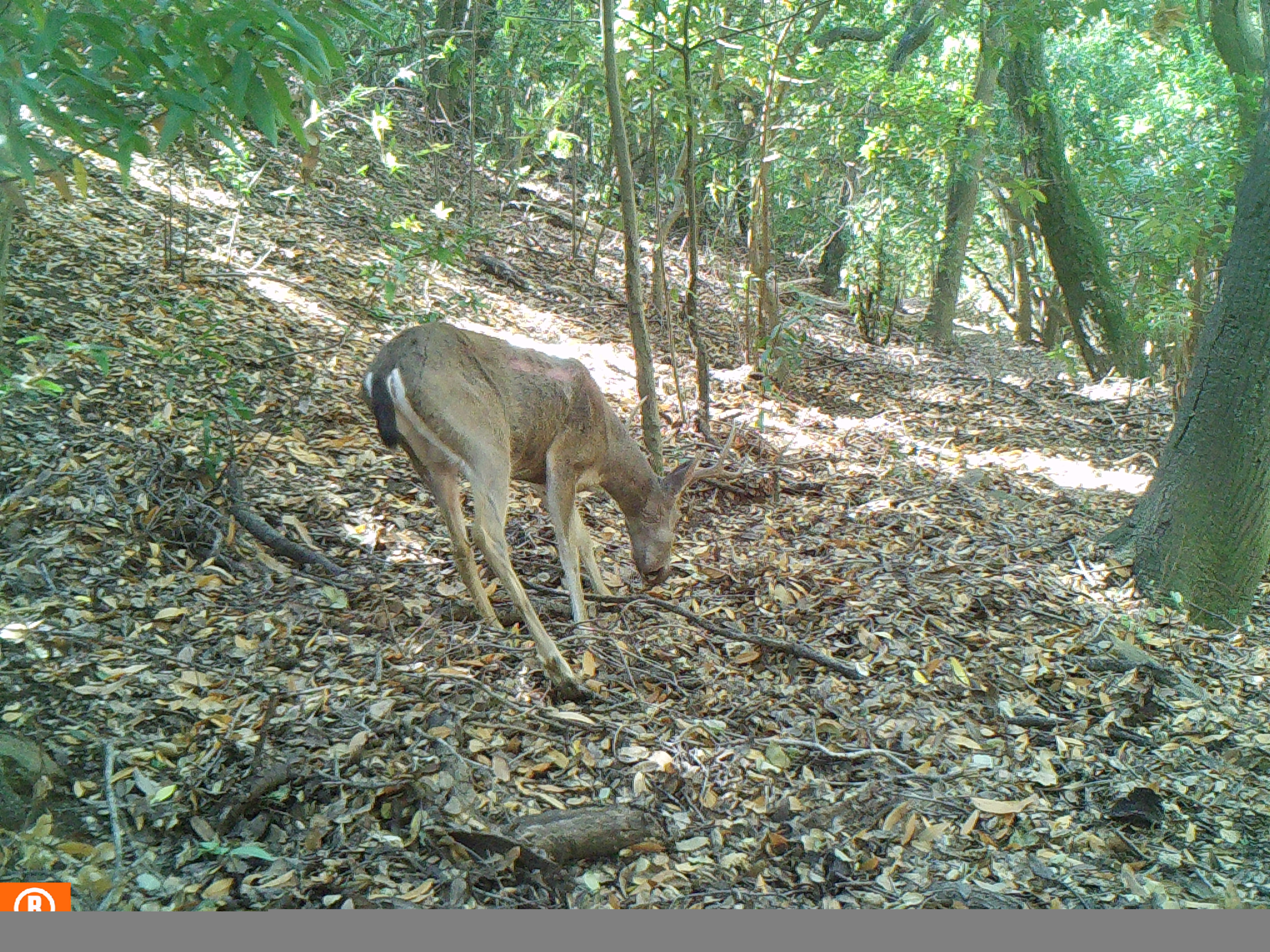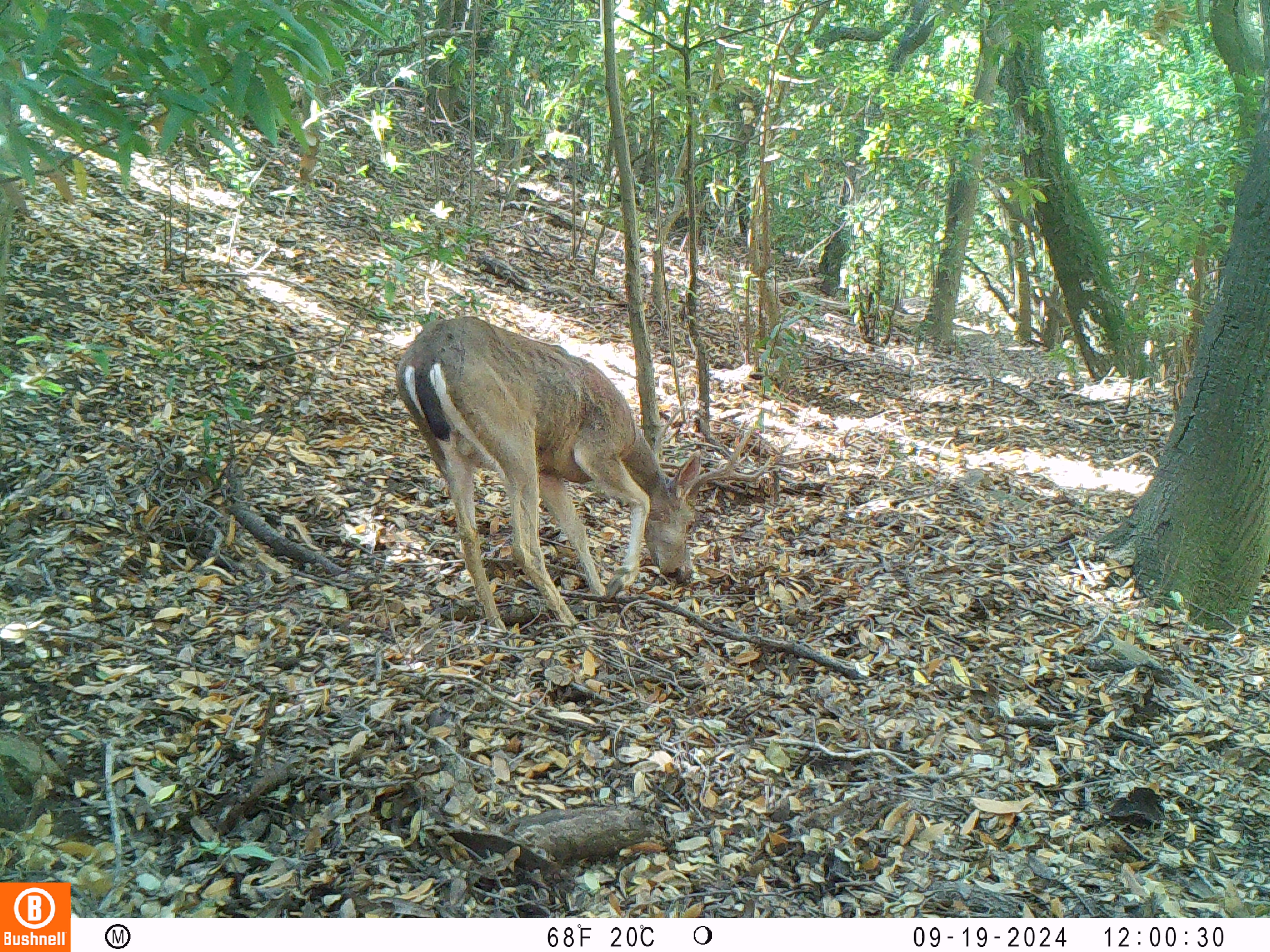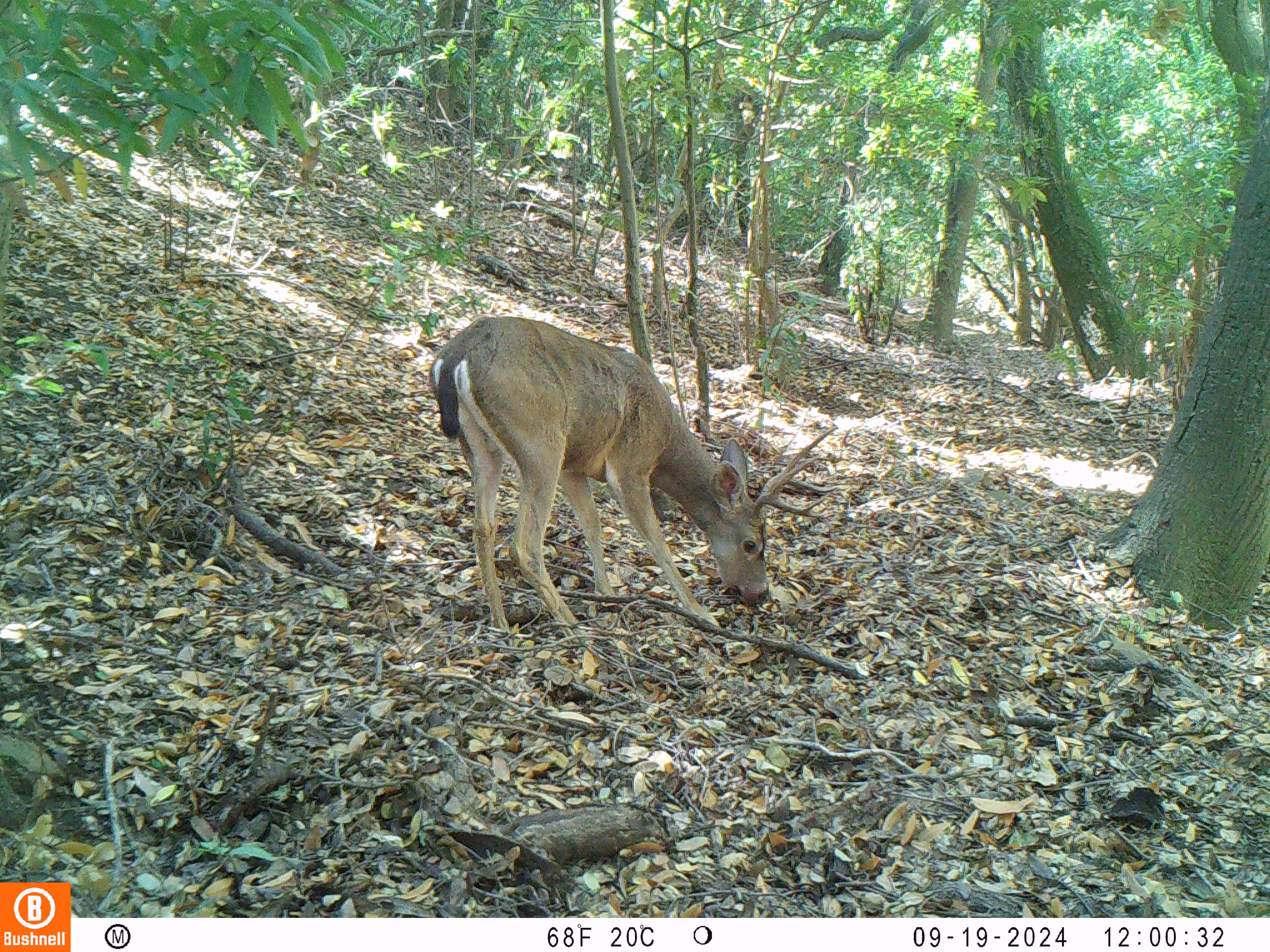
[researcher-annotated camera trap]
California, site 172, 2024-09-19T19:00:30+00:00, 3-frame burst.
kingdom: Animalia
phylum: Chordata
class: Mammalia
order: Artiodactyla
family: Cervidae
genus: Odocoileus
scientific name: Odocoileus hemionus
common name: mule deer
Mule deer (Odocoileus hemionus).